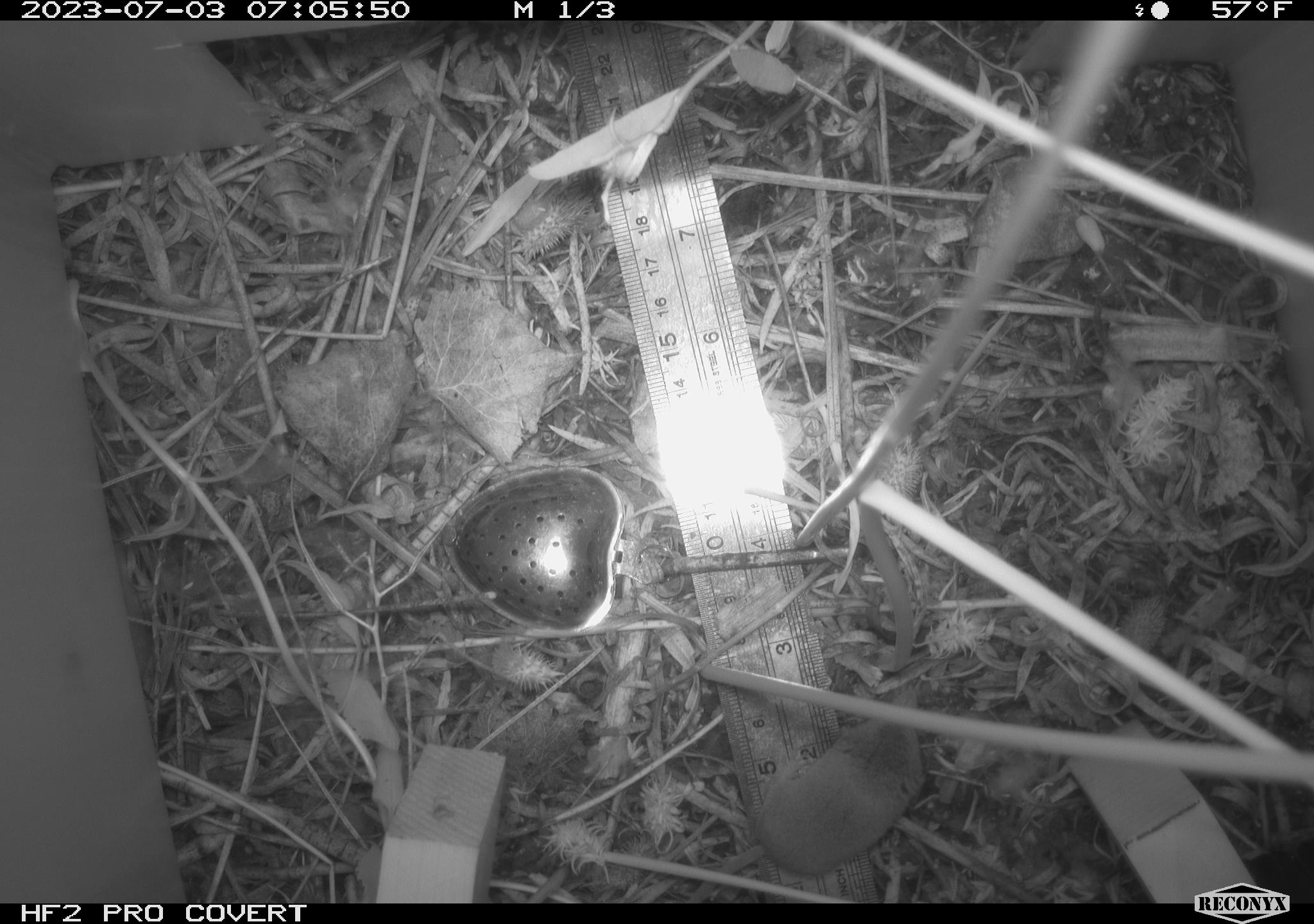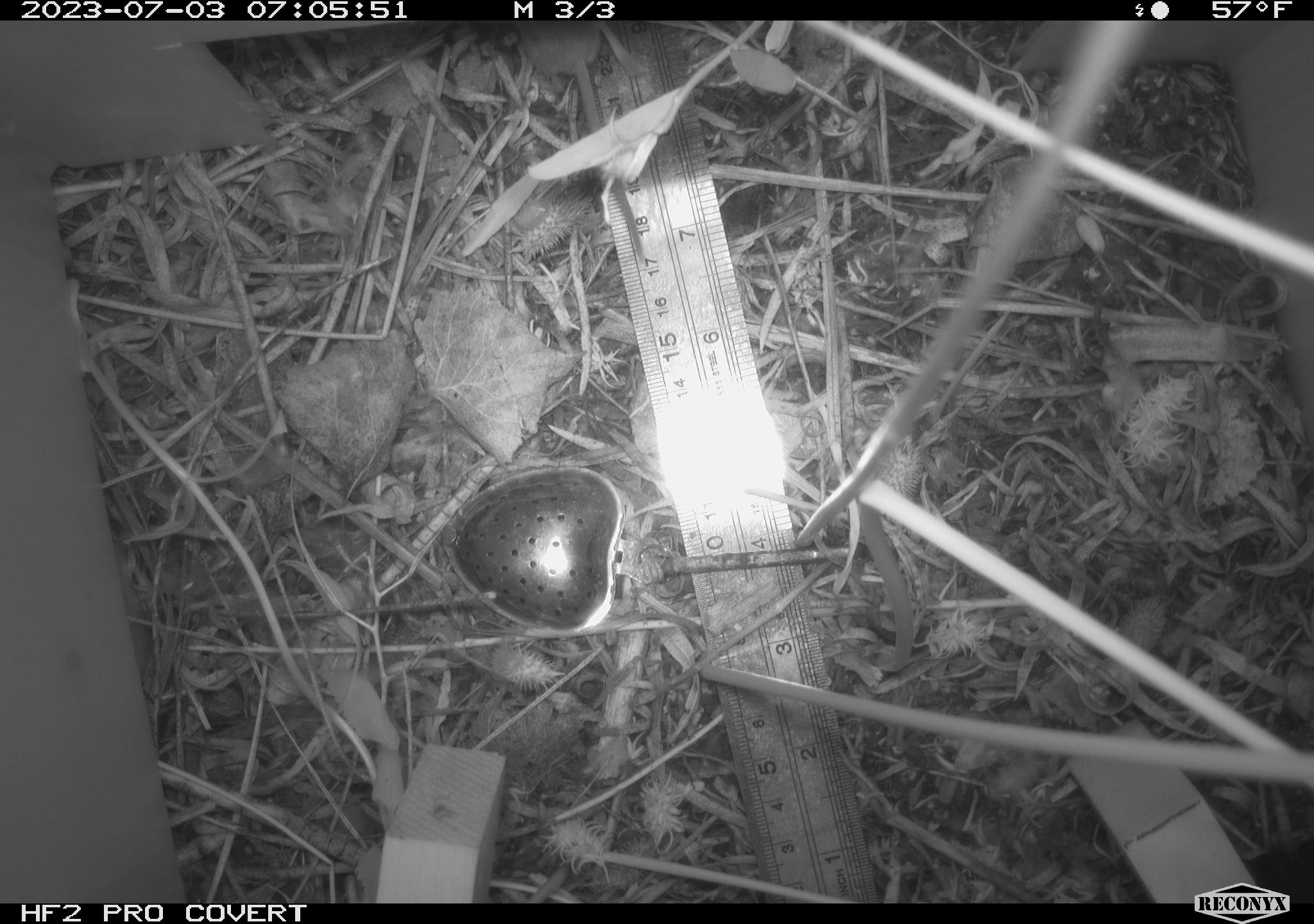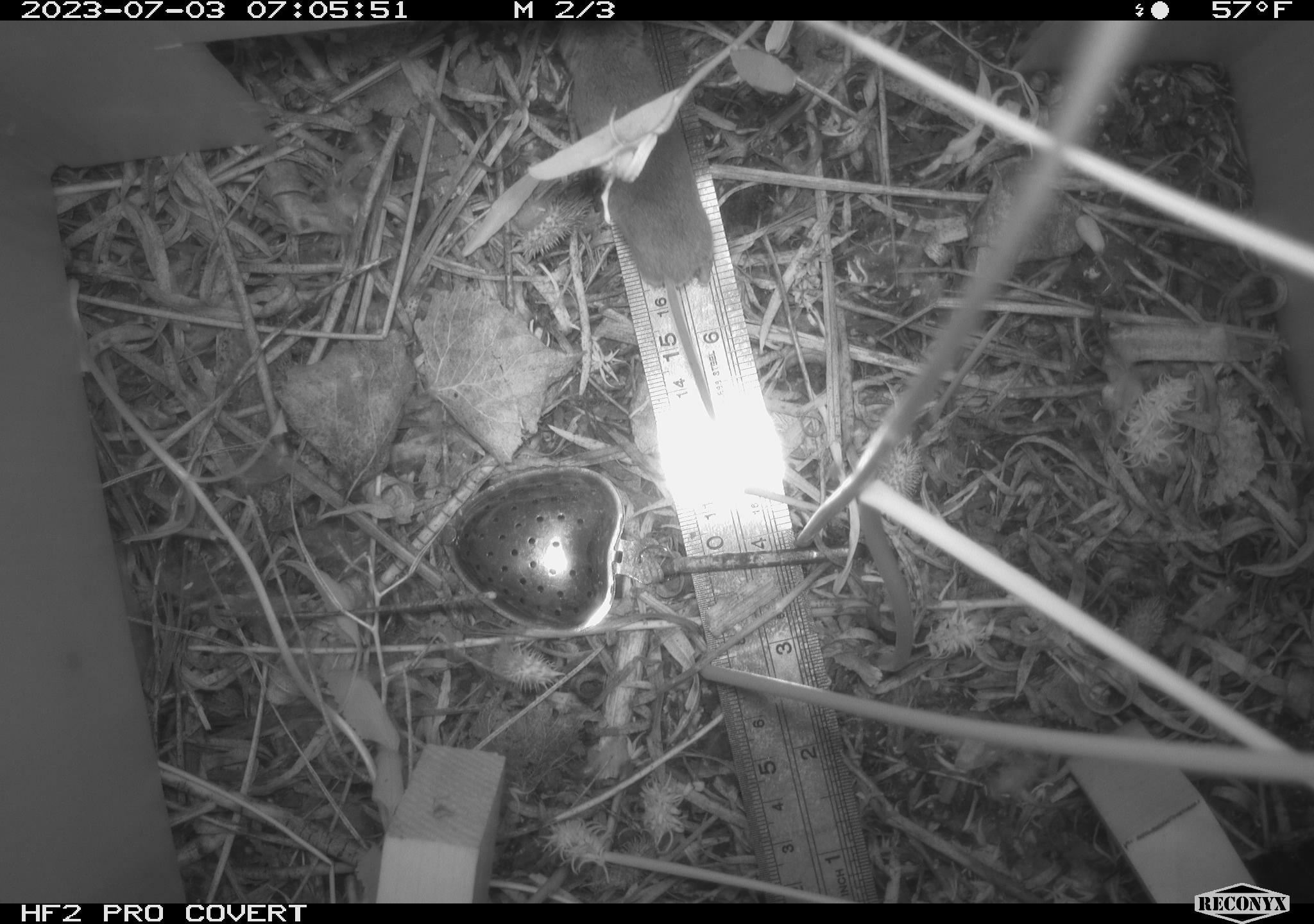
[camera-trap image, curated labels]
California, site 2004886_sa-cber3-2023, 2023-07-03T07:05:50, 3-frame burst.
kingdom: Animalia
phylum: Chordata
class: Mammalia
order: Eulipotyphla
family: Soricidae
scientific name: Soricidae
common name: shrews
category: soricidae family